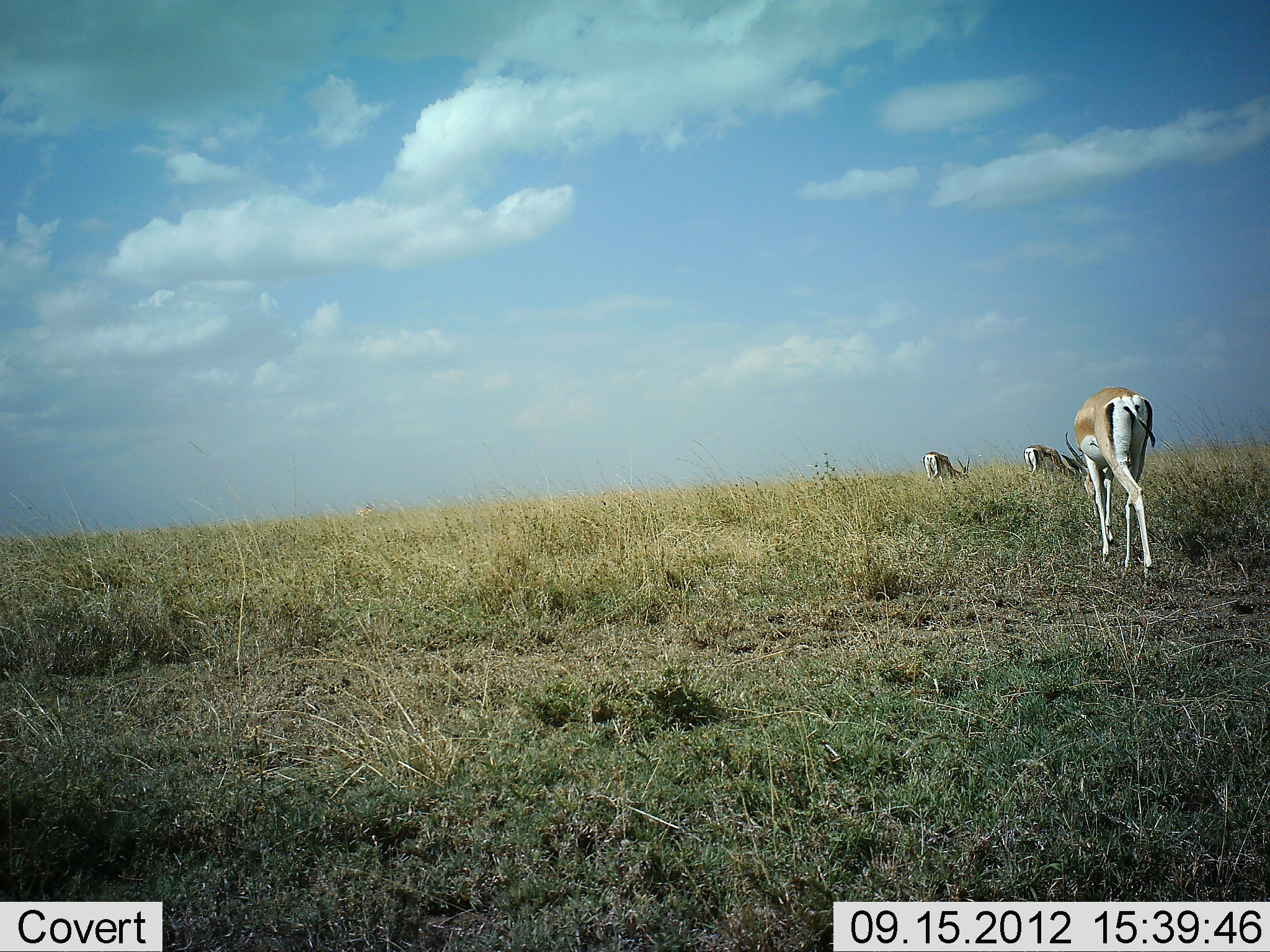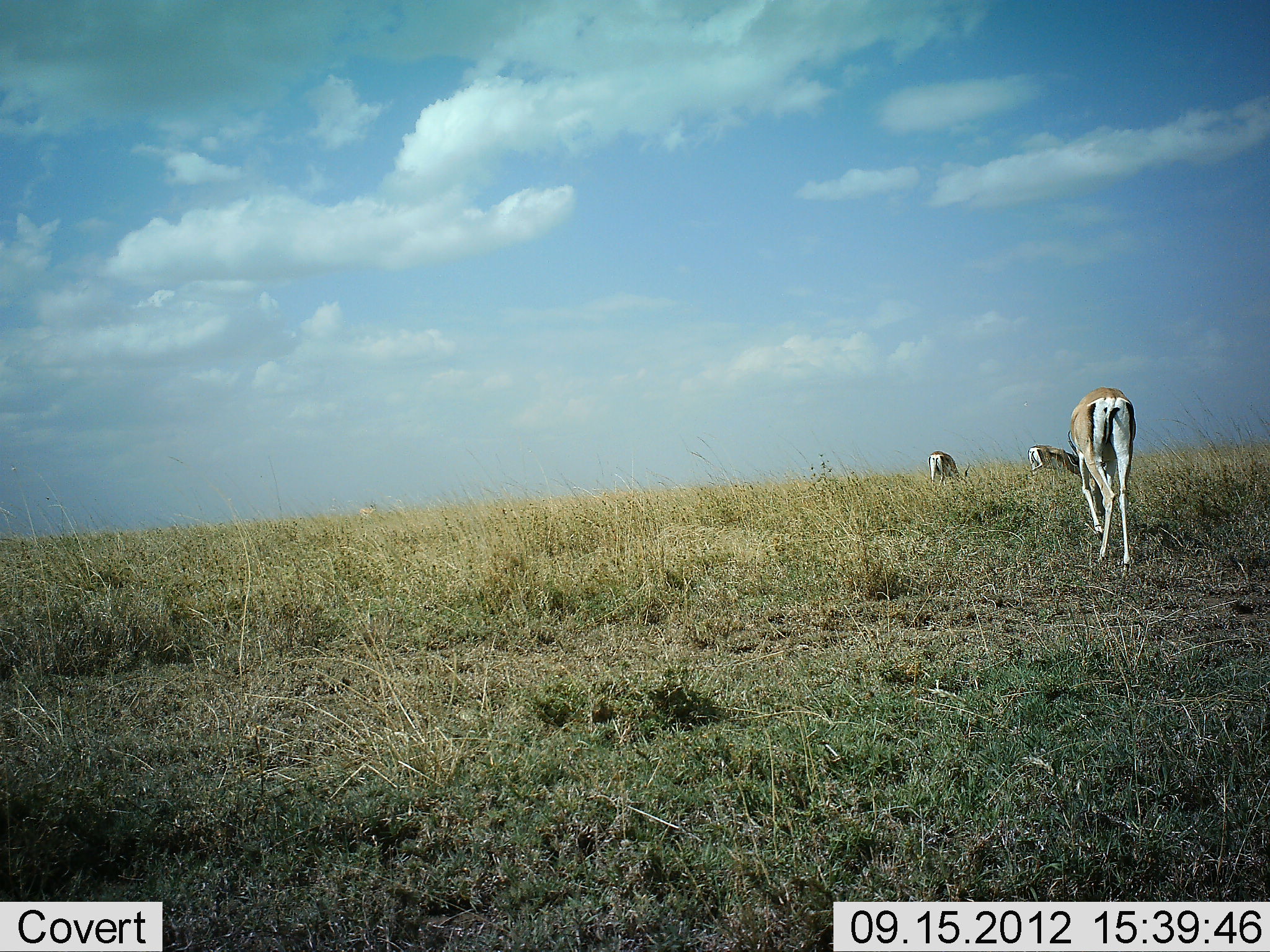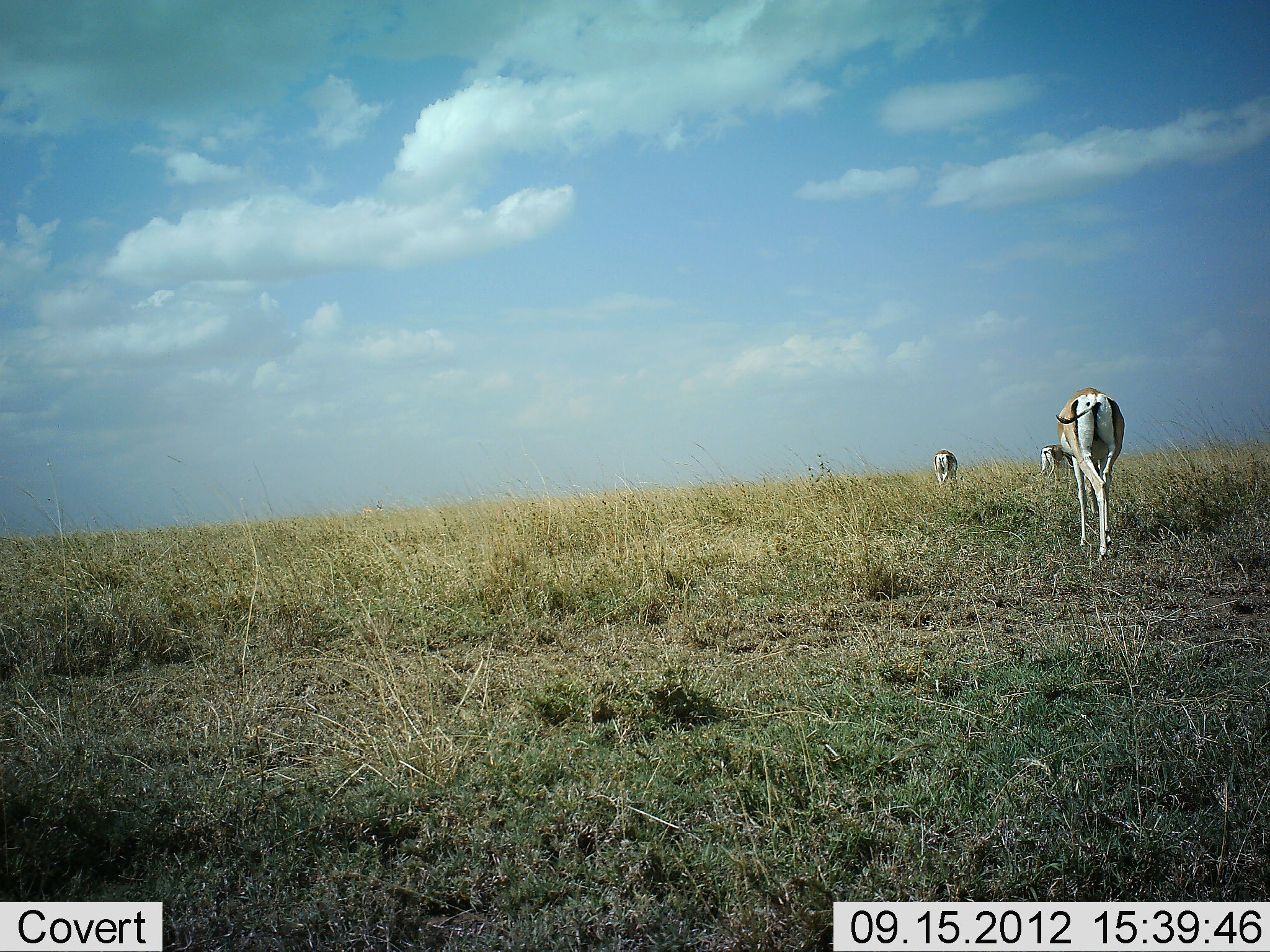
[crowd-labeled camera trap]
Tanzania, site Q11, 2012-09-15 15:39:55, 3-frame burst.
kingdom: Animalia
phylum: Chordata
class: Mammalia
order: Artiodactyla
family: Bovidae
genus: Nanger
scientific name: Nanger granti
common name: grant's gazelle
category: gazellegrants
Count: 3.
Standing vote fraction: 10%.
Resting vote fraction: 0%.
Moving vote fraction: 50%.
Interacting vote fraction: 0%.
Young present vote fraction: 0%.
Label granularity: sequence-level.